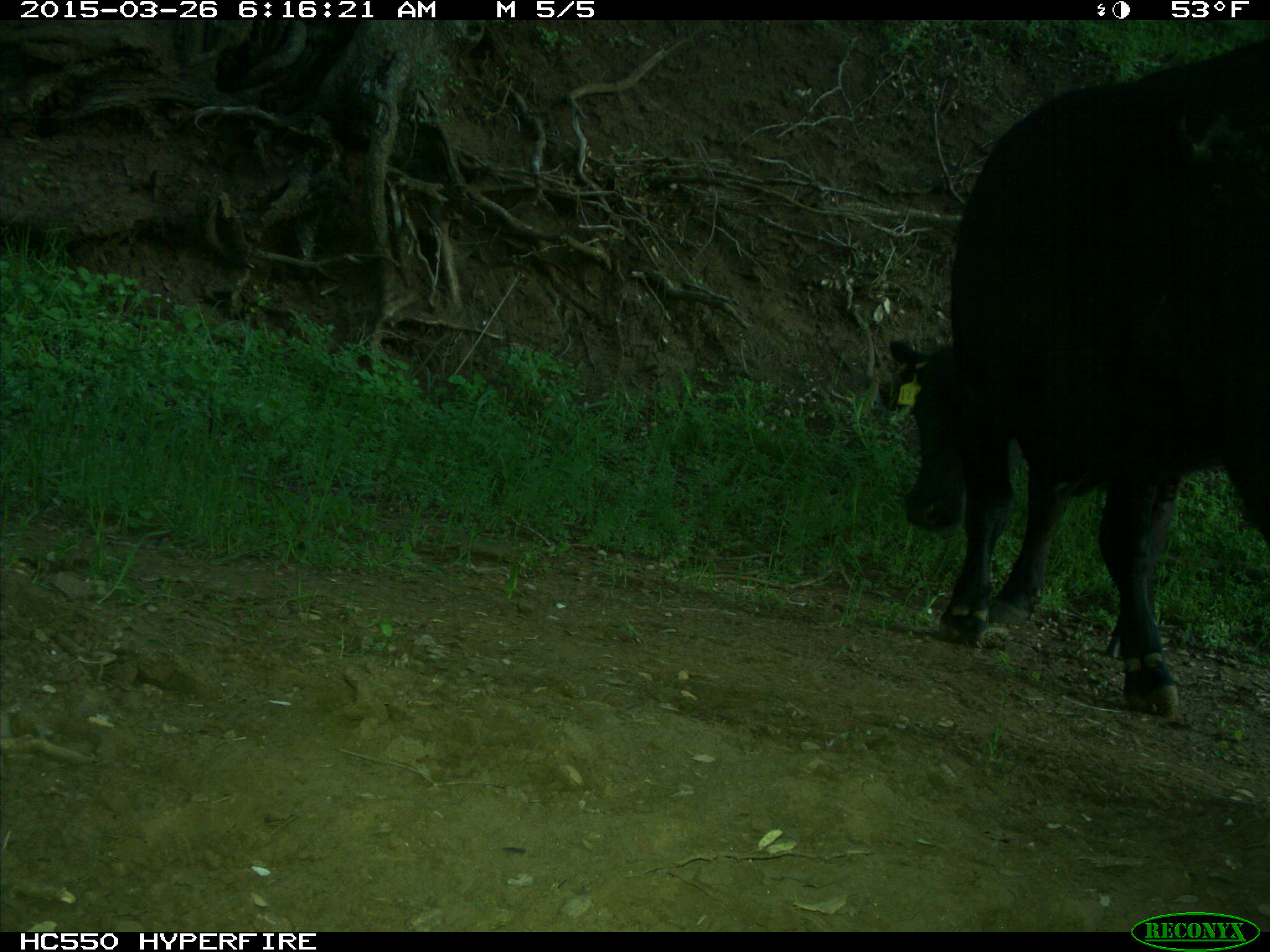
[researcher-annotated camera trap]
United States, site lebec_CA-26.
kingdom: Animalia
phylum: Chordata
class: Mammalia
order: Artiodactyla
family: Bovidae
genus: Bos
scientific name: Bos taurus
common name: domestic cow